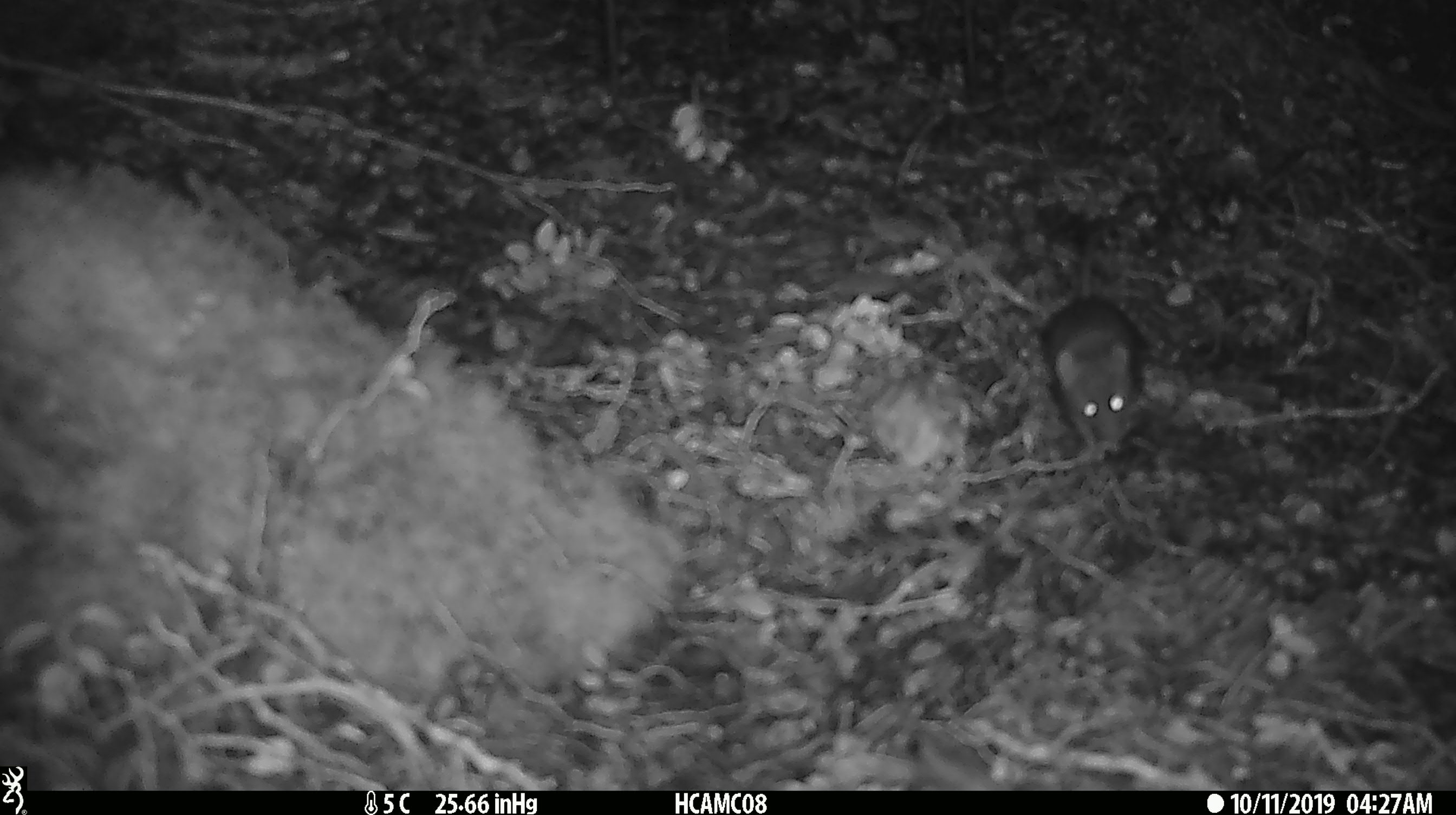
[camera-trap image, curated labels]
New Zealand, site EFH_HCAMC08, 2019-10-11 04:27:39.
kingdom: Animalia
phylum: Chordata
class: Mammalia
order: Rodentia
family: Muridae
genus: Mus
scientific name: Mus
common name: mouse